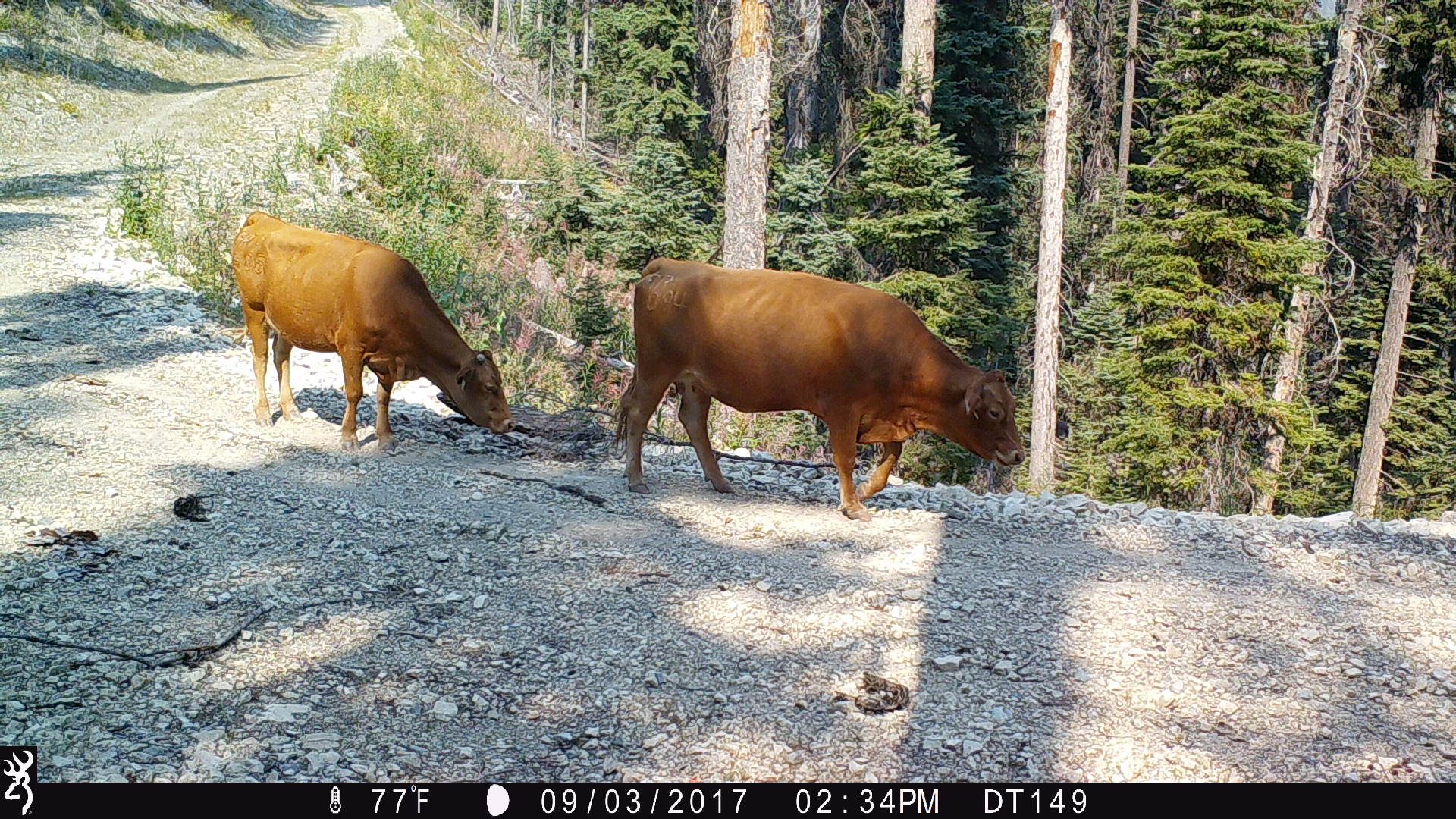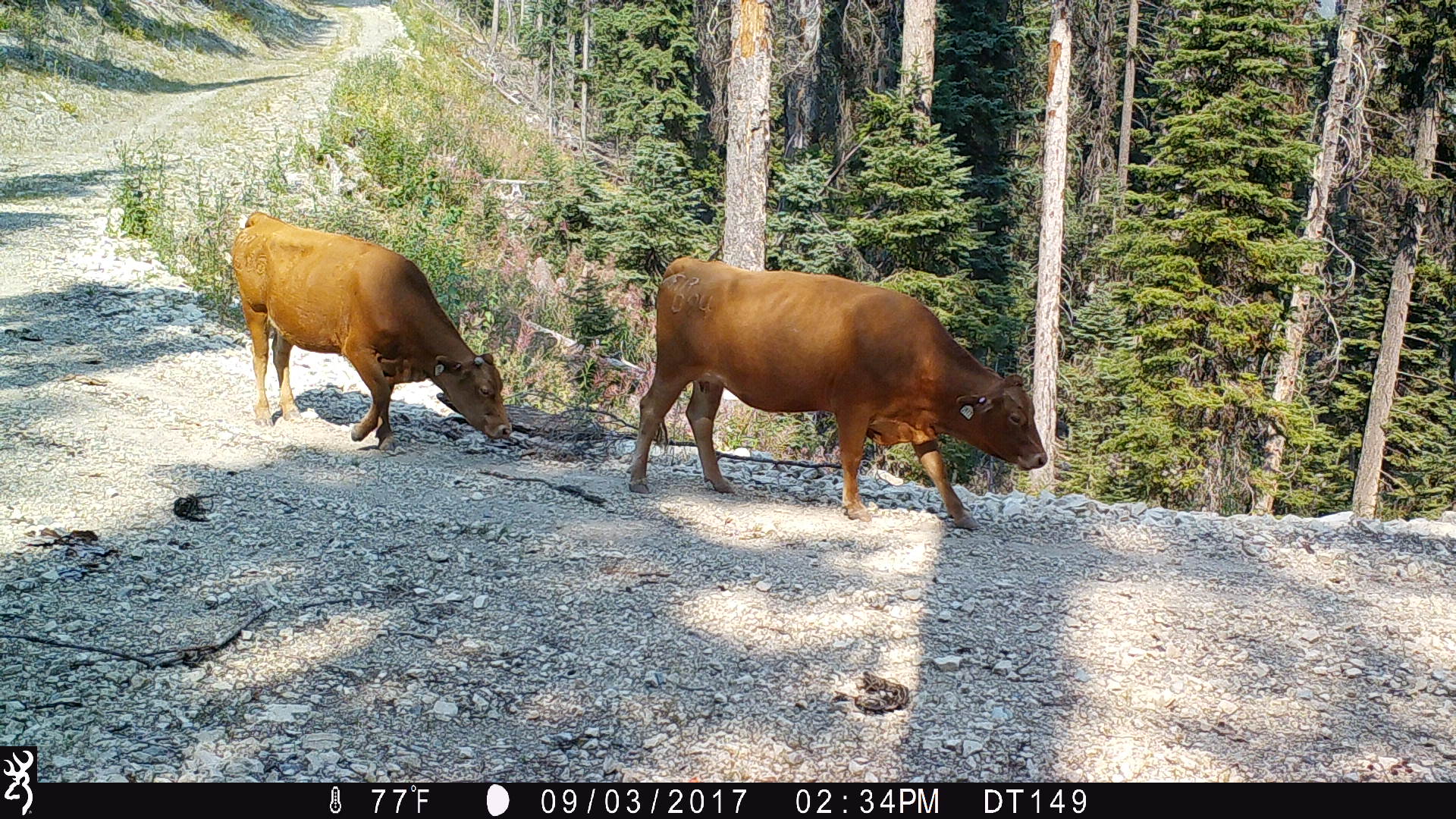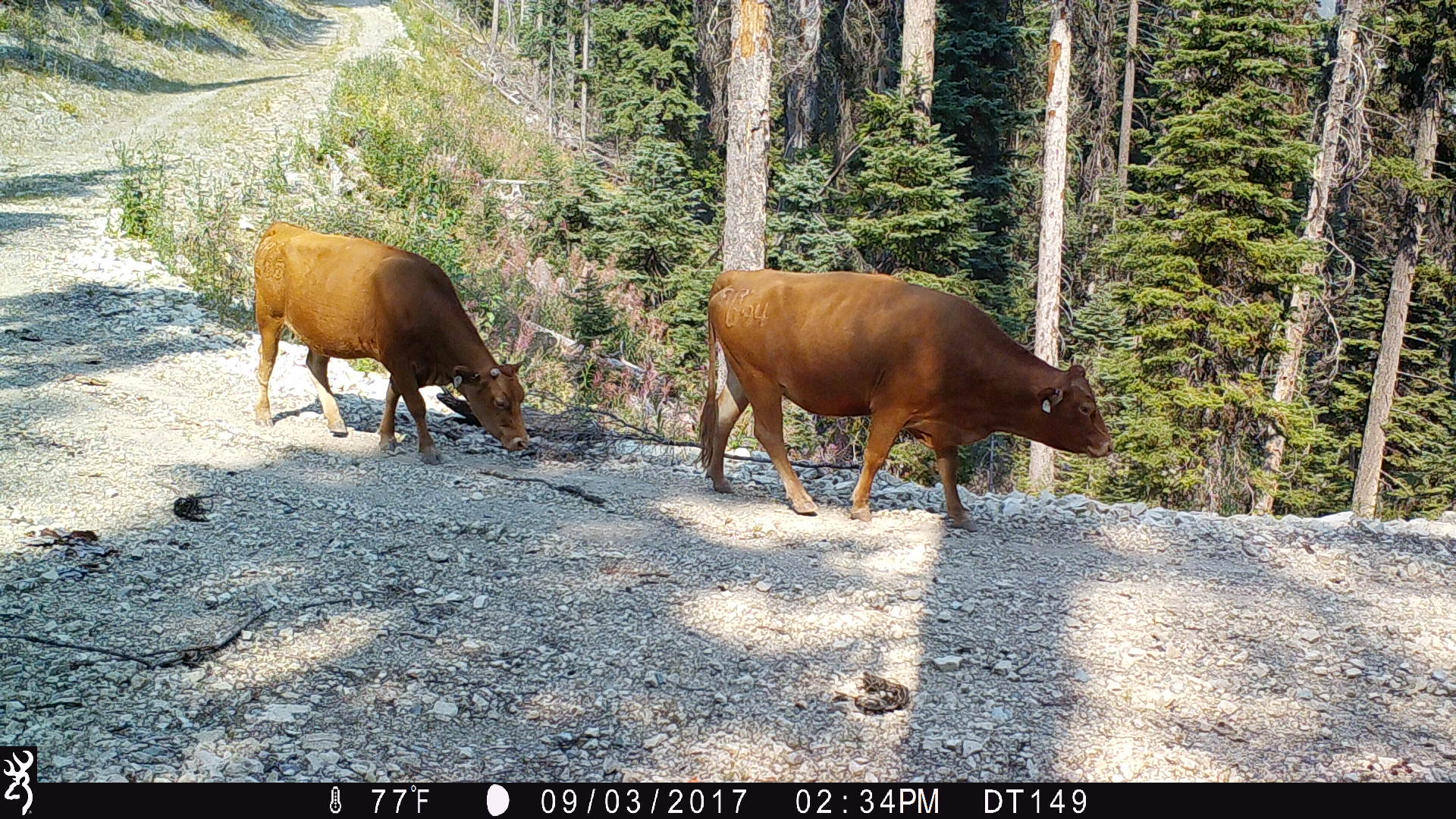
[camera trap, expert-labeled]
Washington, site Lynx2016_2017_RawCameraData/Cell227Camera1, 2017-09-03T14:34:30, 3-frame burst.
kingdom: Animalia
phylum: Chordata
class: Mammalia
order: Artiodactyla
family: Bovidae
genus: Bos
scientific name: Bos taurus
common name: domestic cattle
Domestic cattle (Bos taurus). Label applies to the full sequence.